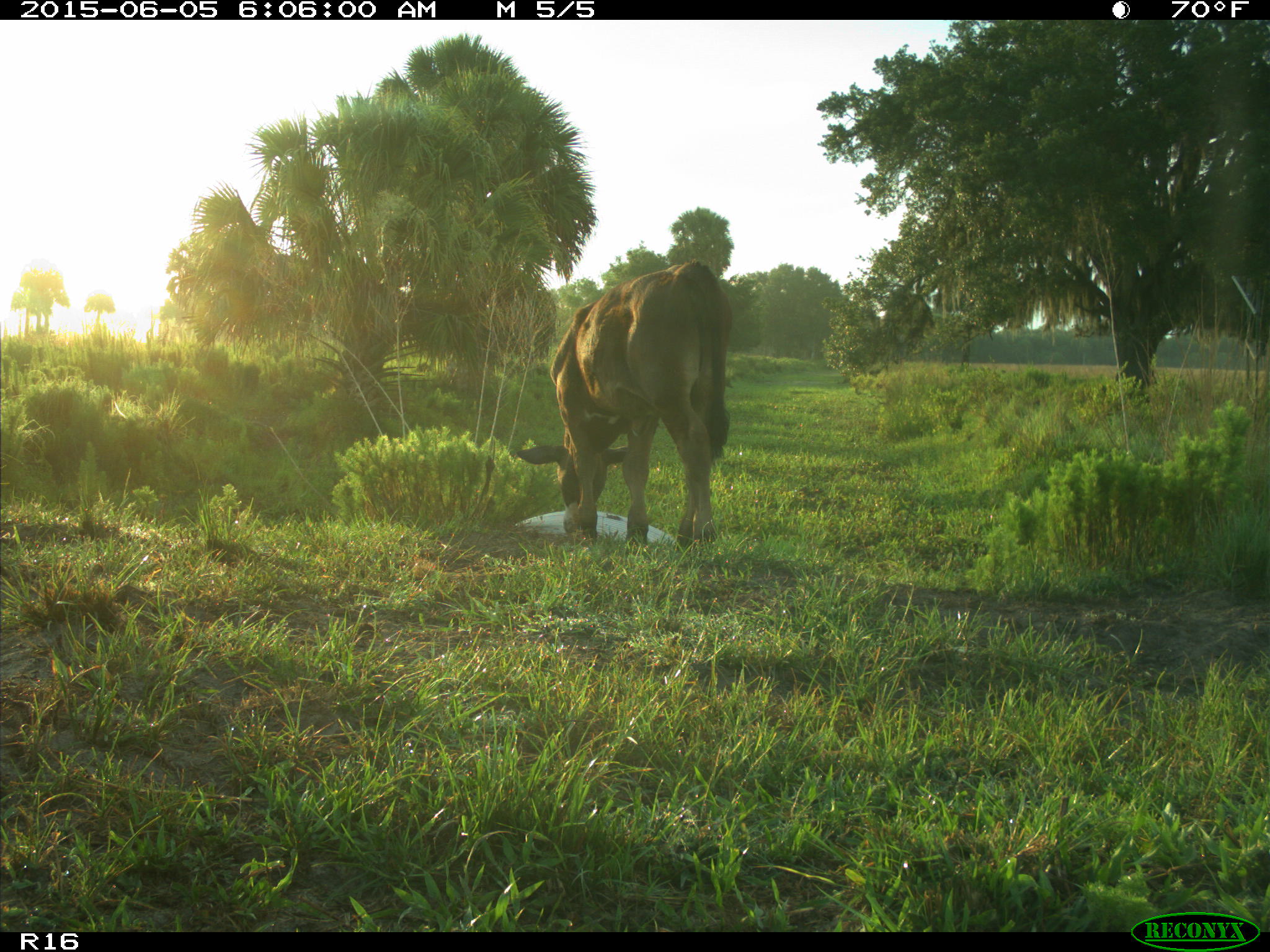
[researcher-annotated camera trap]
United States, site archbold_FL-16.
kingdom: Animalia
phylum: Chordata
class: Mammalia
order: Artiodactyla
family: Bovidae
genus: Bos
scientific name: Bos taurus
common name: domestic cow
Bos taurus (domestic cow).